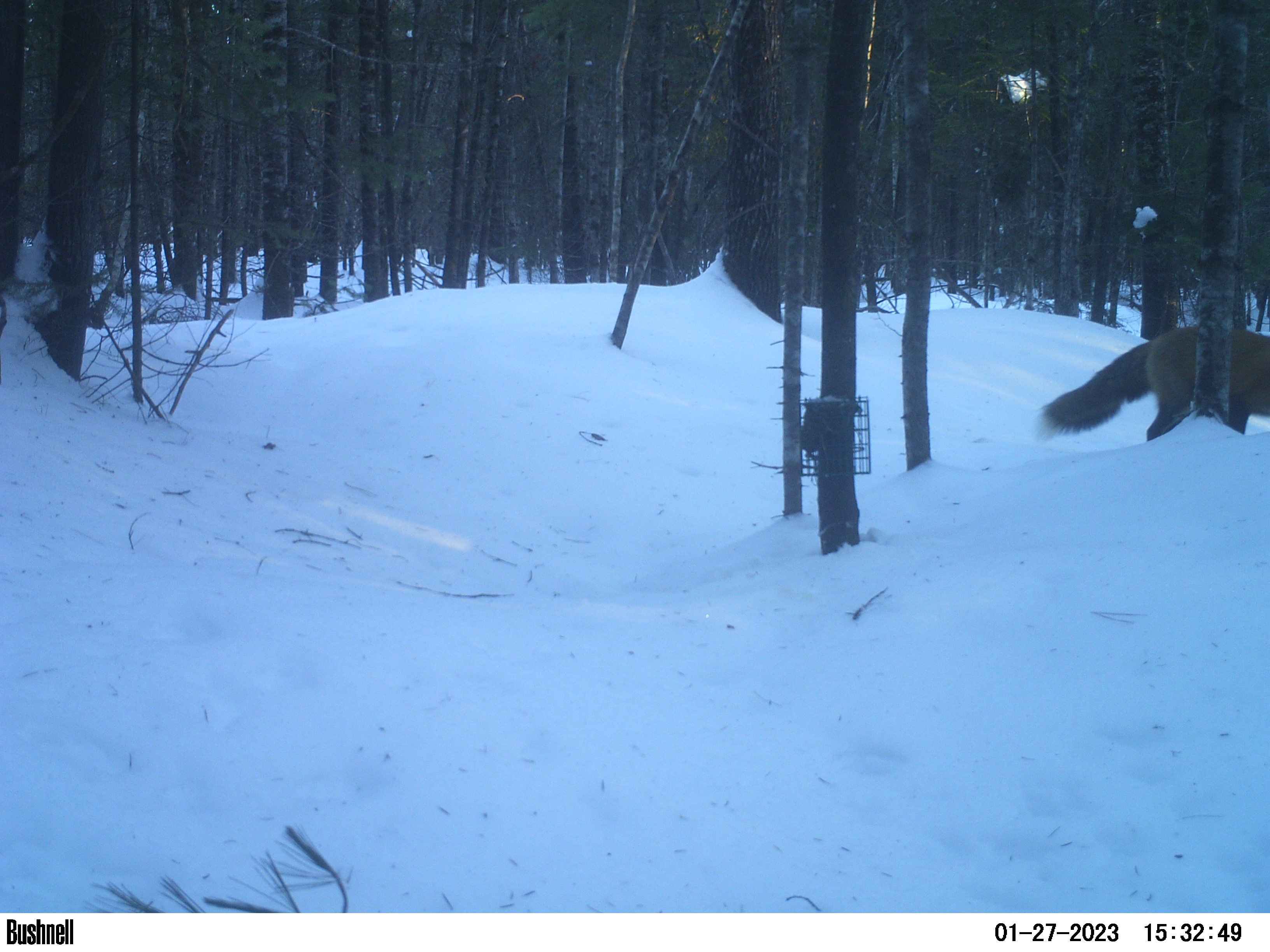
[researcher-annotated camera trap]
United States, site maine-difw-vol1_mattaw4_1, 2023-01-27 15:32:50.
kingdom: Animalia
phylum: Chordata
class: Mammalia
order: Carnivora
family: Canidae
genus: Vulpes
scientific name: Vulpes vulpes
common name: red fox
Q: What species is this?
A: Red fox (Vulpes vulpes).